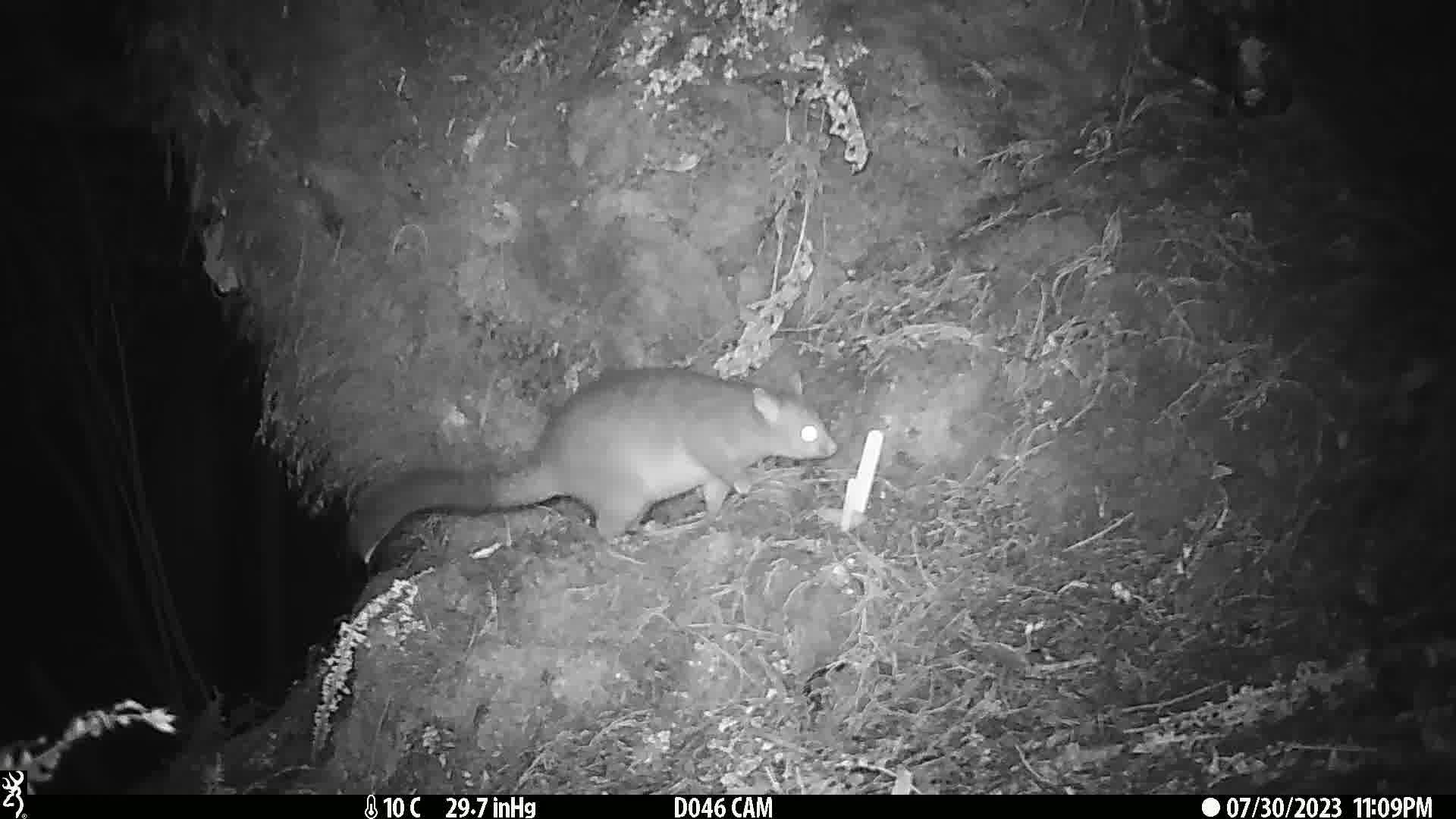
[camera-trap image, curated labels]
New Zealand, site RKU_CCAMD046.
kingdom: Animalia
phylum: Chordata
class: Mammalia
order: Diprotodontia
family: Phalangeridae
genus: Trichosurus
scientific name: Trichosurus vulpecula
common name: common brushtail possum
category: possum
Possum (common brushtail possum) (Trichosurus vulpecula).